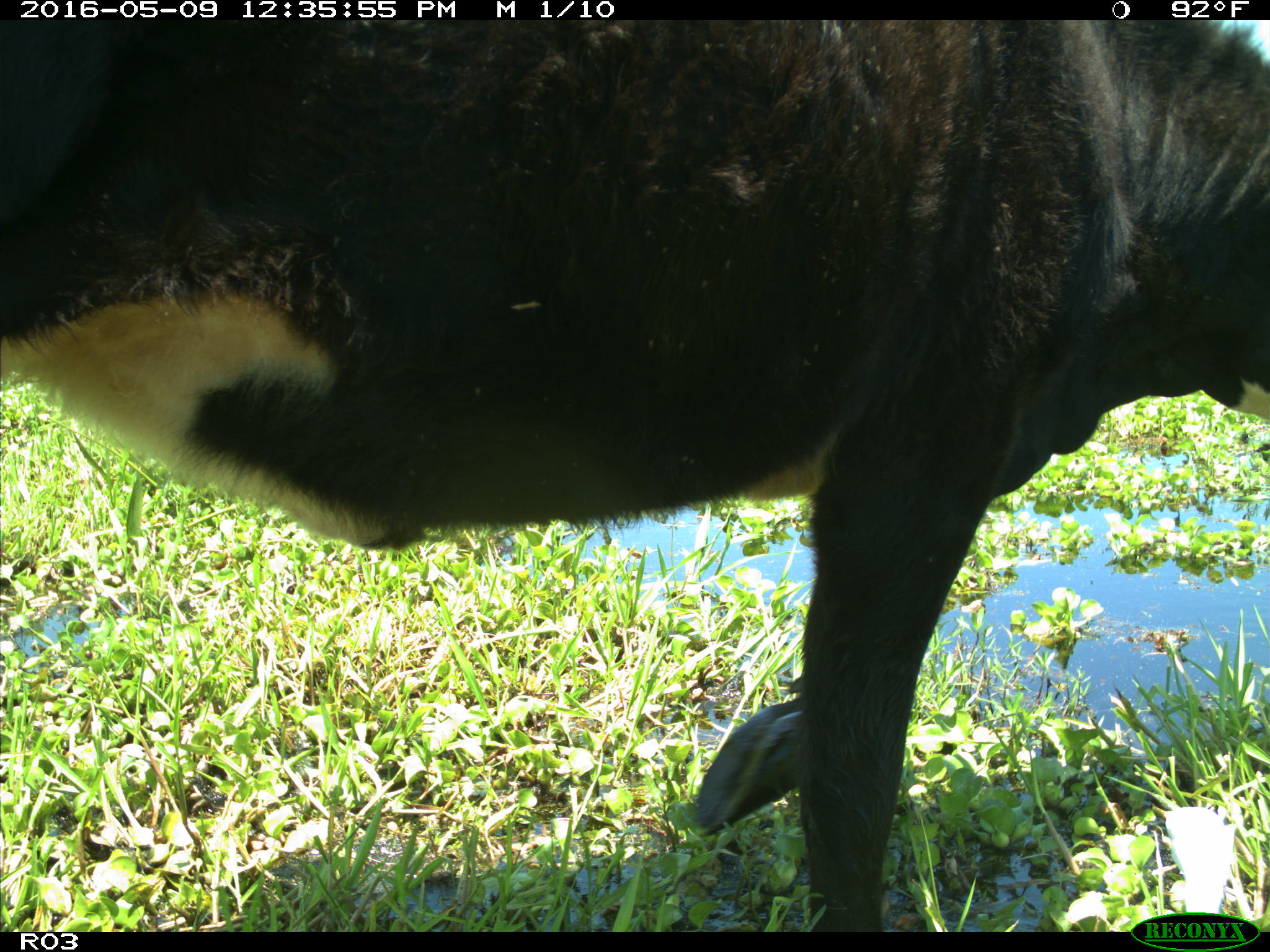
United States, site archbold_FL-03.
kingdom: Animalia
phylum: Chordata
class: Mammalia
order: Artiodactyla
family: Bovidae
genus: Bos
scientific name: Bos taurus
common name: domestic cow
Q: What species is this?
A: Bos taurus (domestic cow).